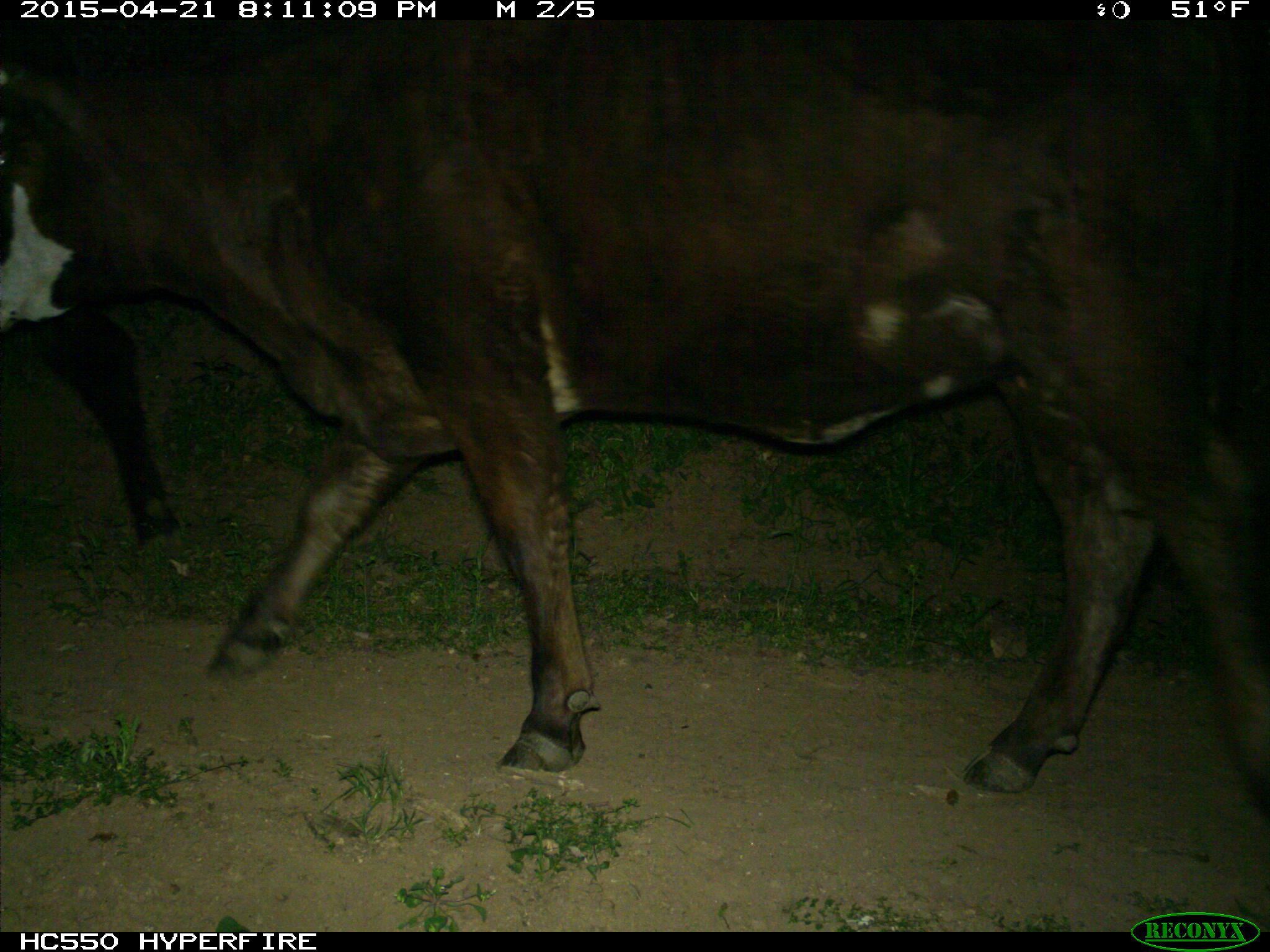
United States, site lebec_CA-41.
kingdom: Animalia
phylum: Chordata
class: Mammalia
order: Artiodactyla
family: Bovidae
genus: Bos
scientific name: Bos taurus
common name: domestic cow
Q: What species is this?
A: Bos taurus (domestic cow).